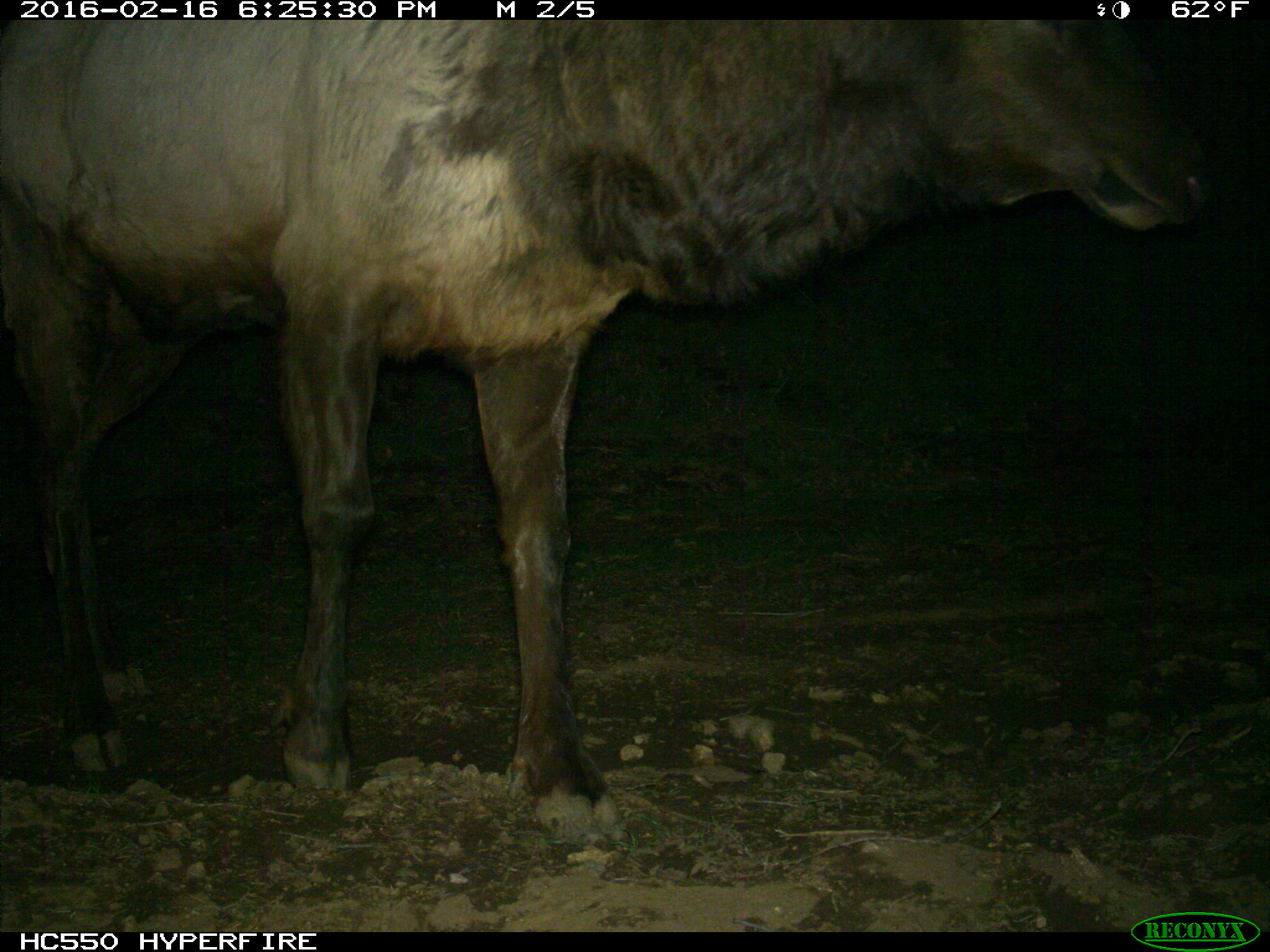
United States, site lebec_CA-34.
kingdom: Animalia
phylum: Chordata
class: Mammalia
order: Artiodactyla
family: Cervidae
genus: Cervus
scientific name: Cervus canadensis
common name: elk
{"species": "Cervus canadensis (elk)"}